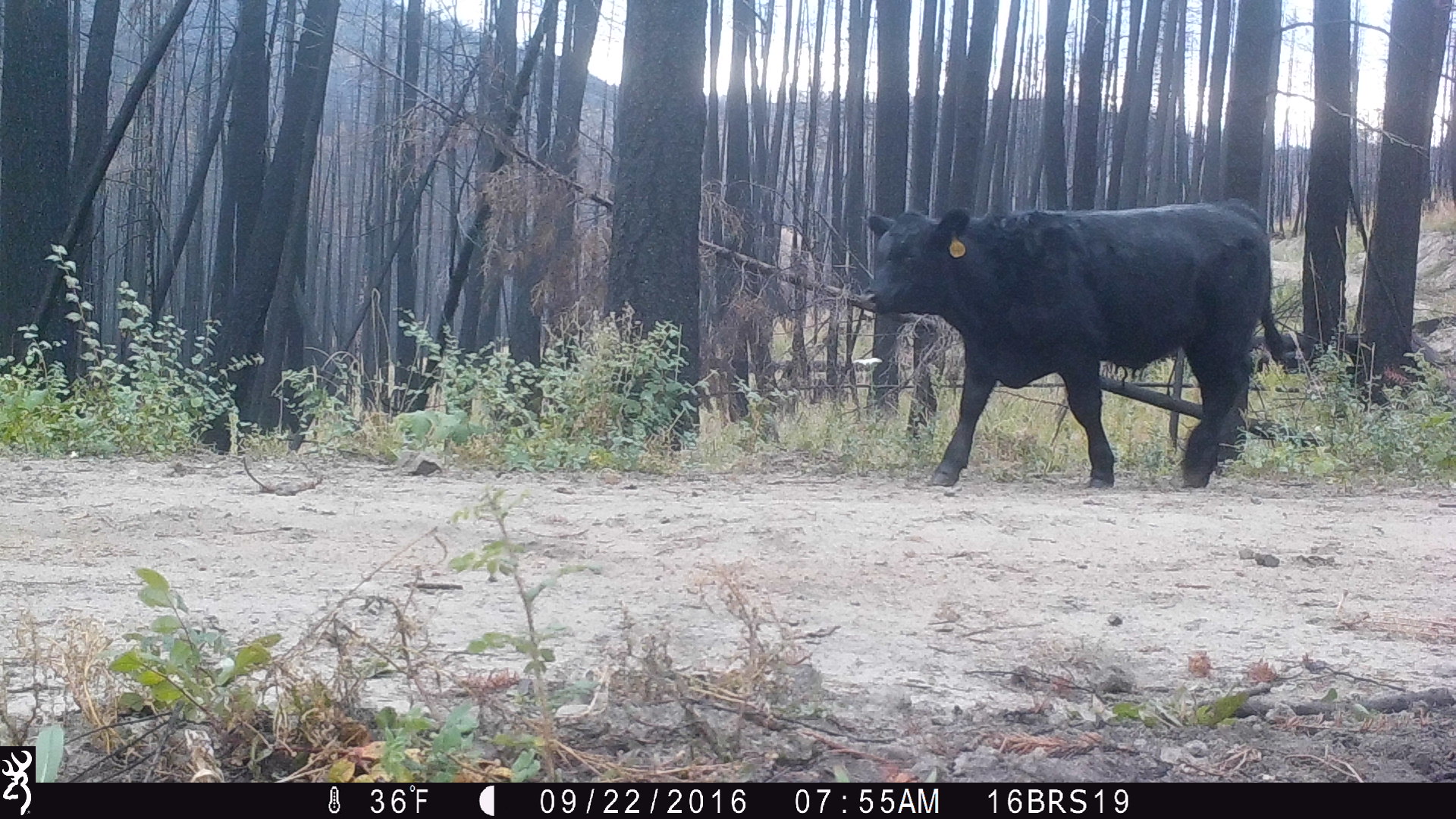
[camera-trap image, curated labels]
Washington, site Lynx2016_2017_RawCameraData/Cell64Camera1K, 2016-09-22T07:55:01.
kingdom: Animalia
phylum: Chordata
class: Mammalia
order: Artiodactyla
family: Bovidae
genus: Bos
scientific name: Bos taurus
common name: domestic cattle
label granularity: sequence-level